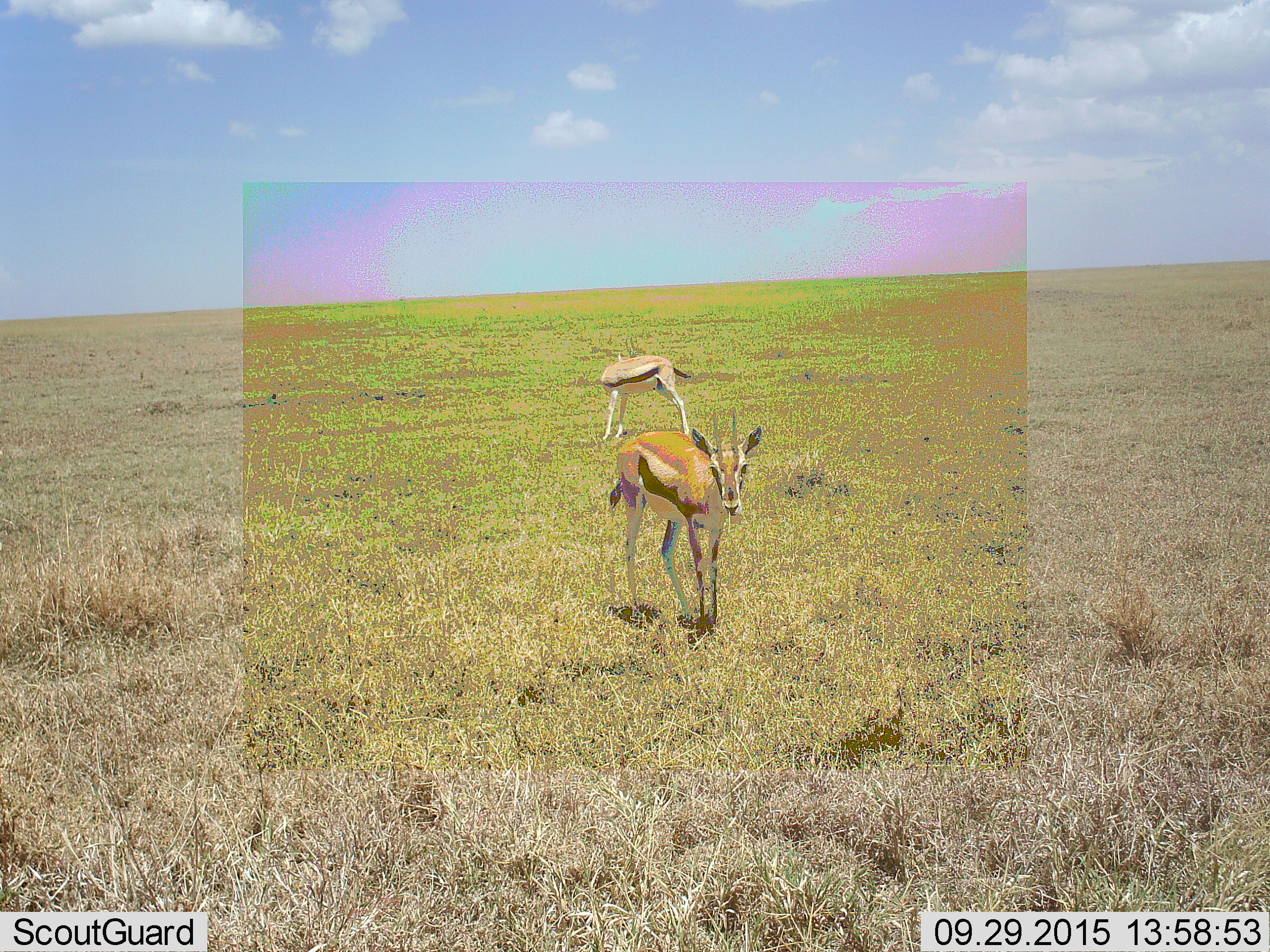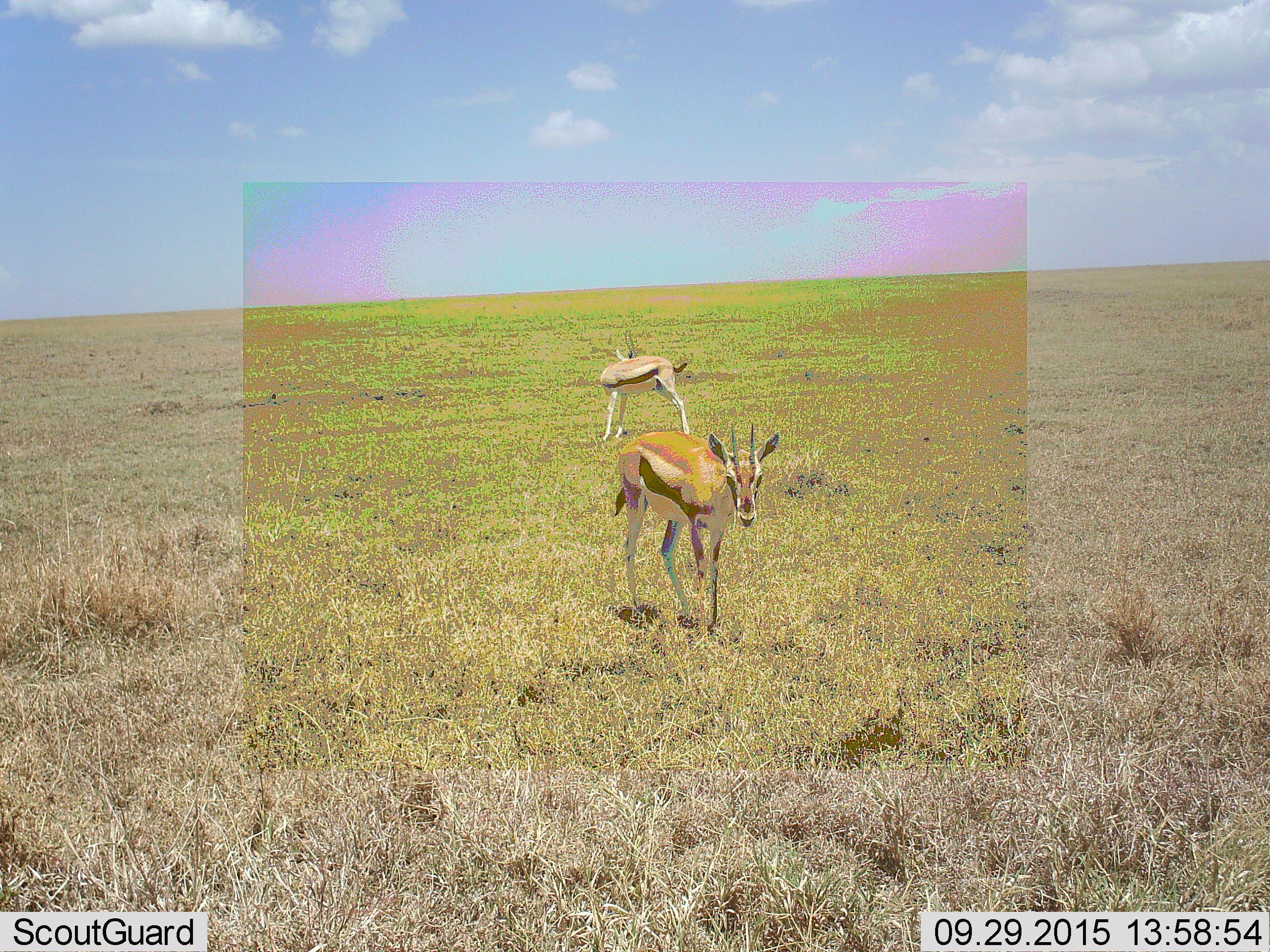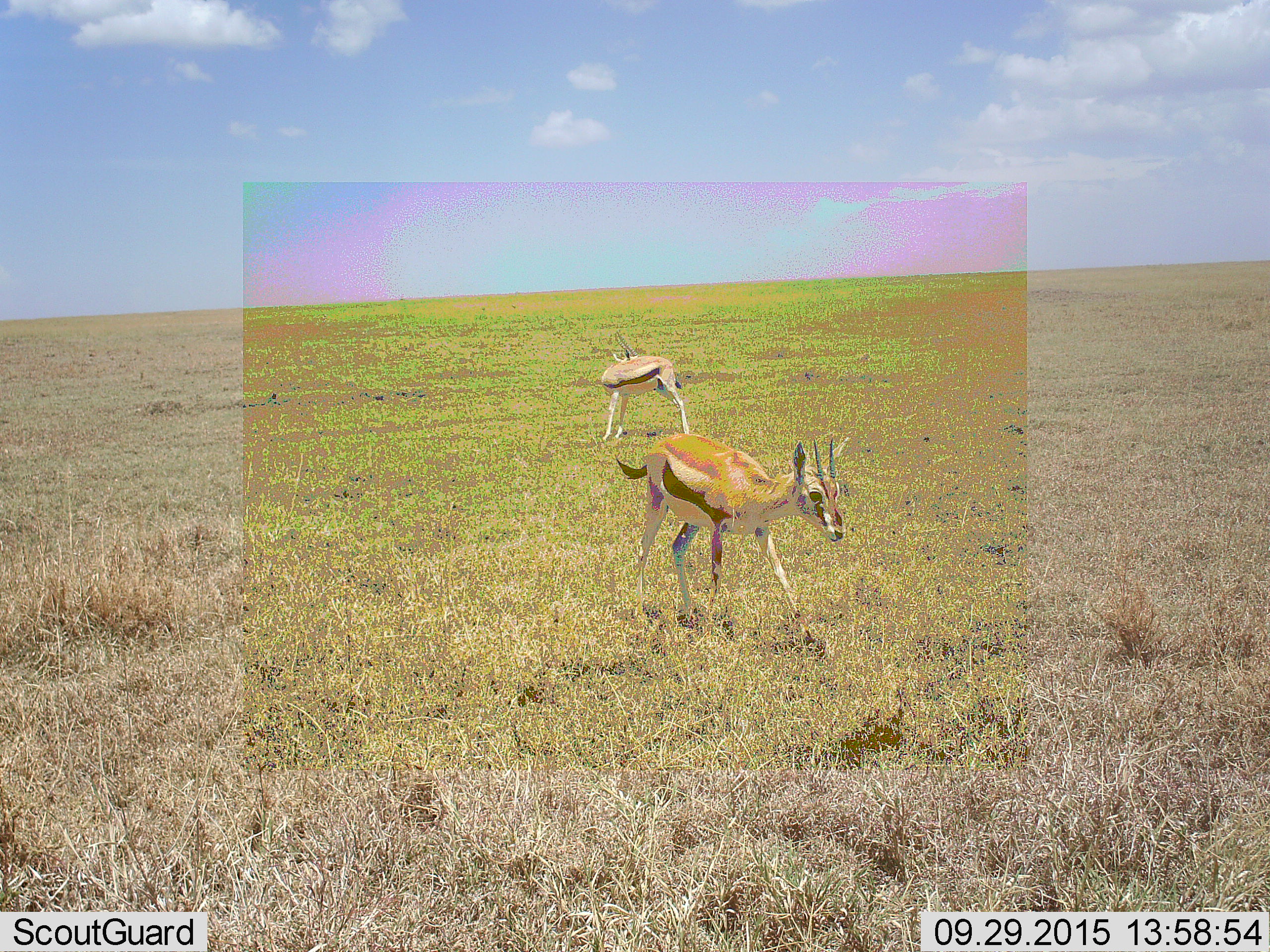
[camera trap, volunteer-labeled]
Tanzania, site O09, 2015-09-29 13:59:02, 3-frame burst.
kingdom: Animalia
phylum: Chordata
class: Mammalia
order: Artiodactyla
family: Bovidae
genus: Eudorcas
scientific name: Eudorcas thomsonii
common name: thomson's gazelle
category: gazellethomsons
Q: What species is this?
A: Gazellethomsons (thomson's gazelle) (Eudorcas thomsonii).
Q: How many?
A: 2.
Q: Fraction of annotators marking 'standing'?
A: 88%.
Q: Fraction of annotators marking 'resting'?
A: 0%.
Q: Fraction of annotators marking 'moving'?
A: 25%.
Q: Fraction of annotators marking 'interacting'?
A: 0%.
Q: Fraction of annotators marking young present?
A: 0%.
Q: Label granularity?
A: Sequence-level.